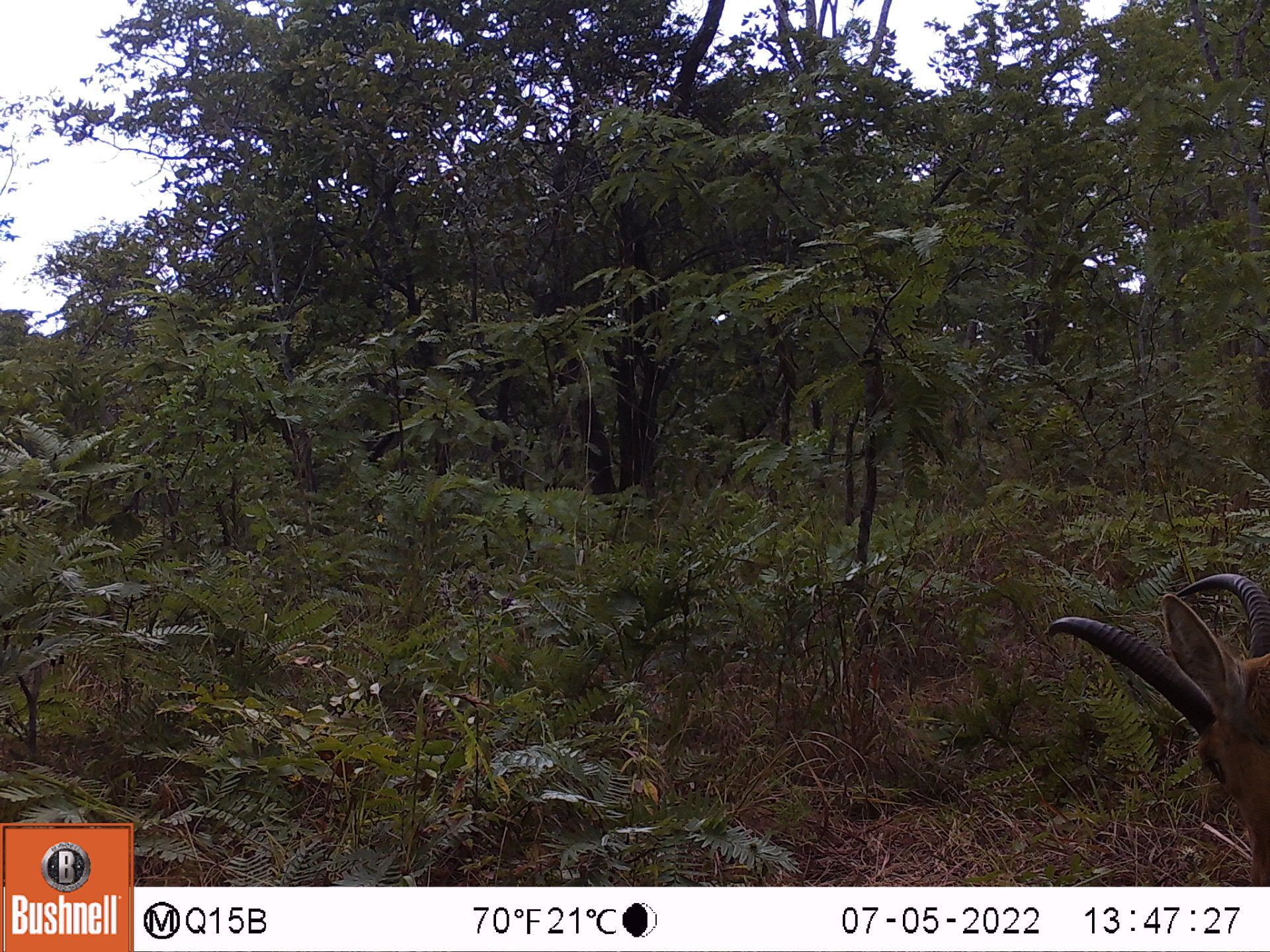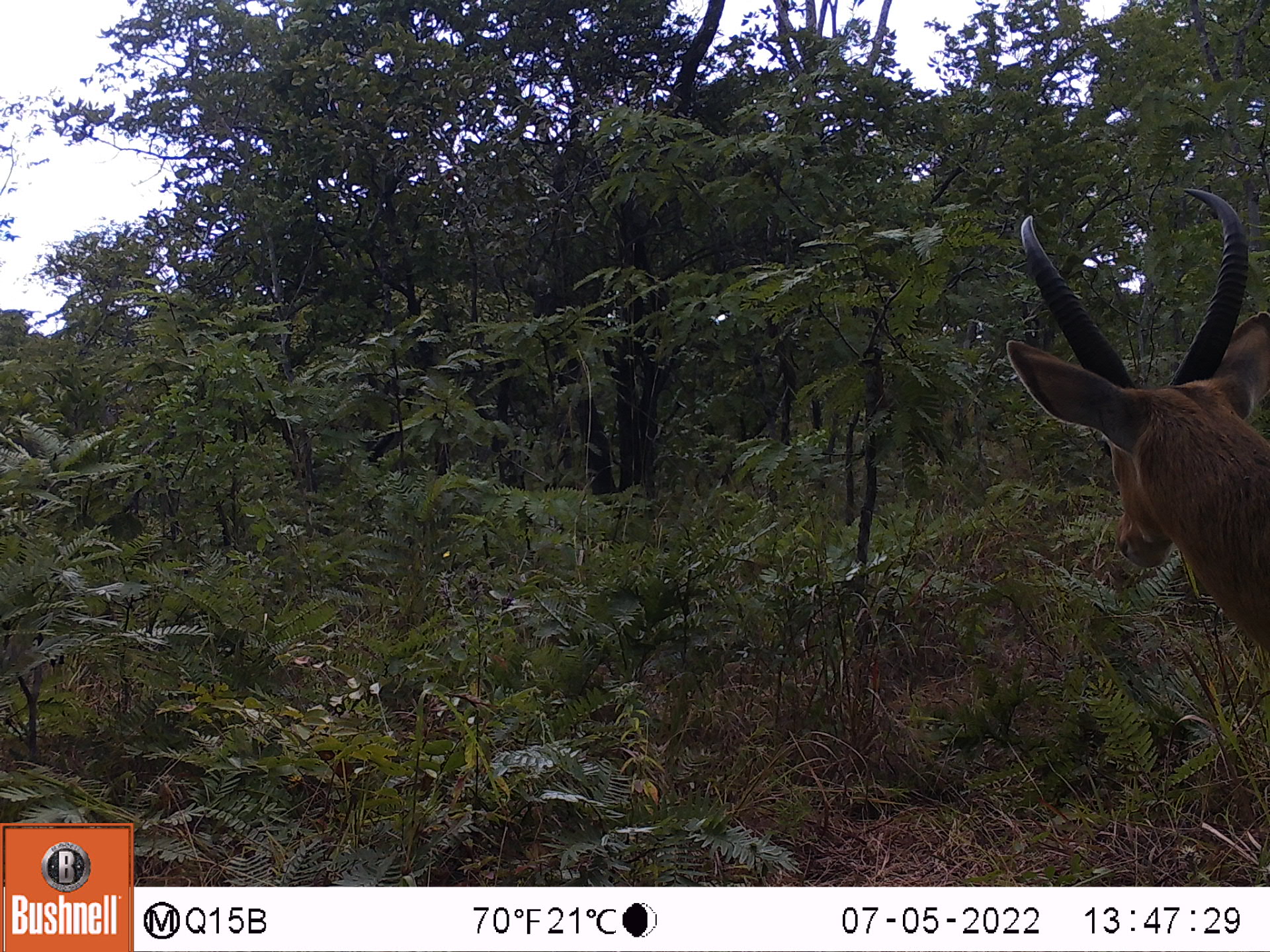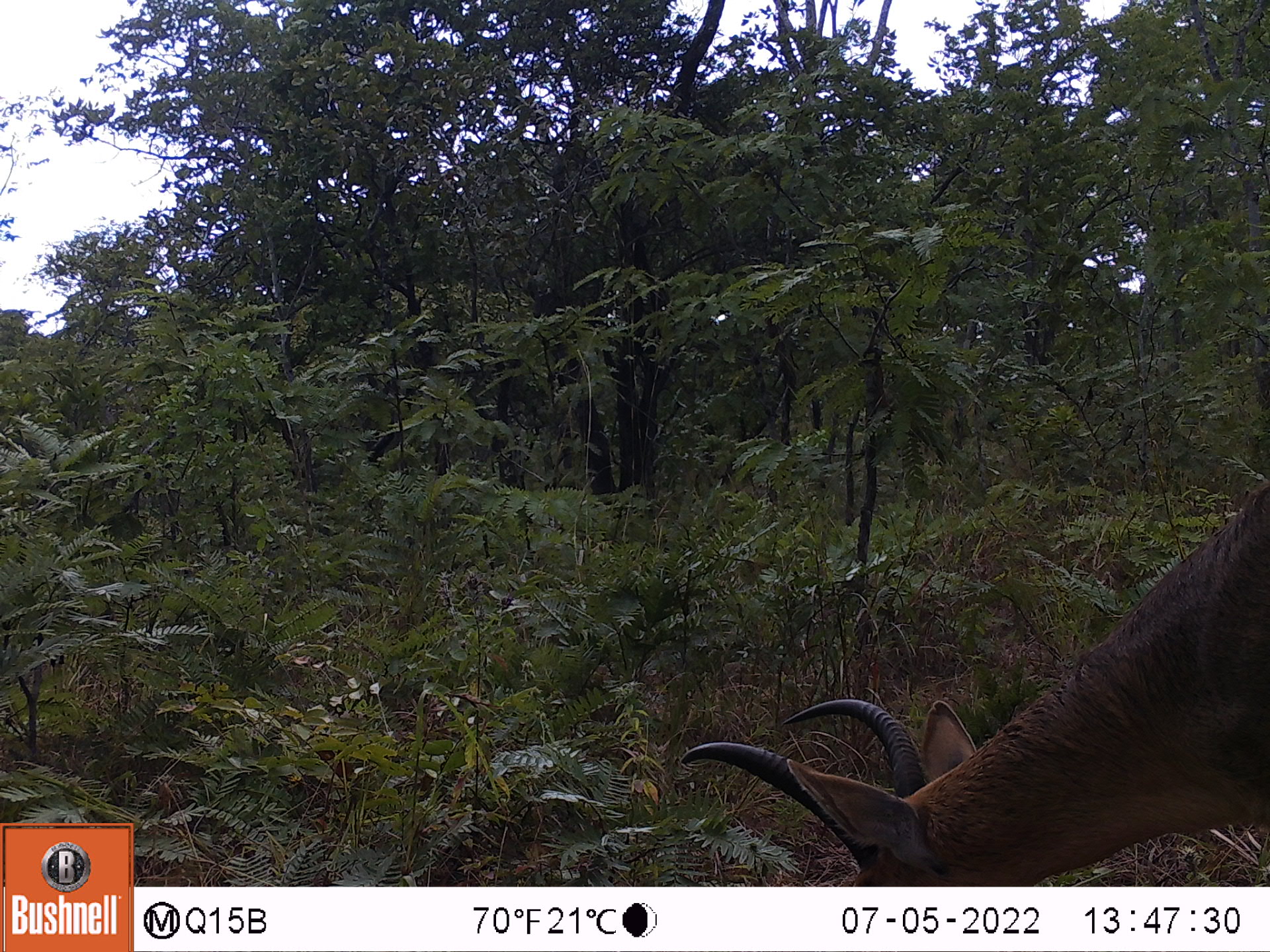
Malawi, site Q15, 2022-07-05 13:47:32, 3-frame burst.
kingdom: Animalia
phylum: Chordata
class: Mammalia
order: Artiodactyla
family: Bovidae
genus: Redunca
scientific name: Redunca arundinum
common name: southern reedbuck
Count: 1.